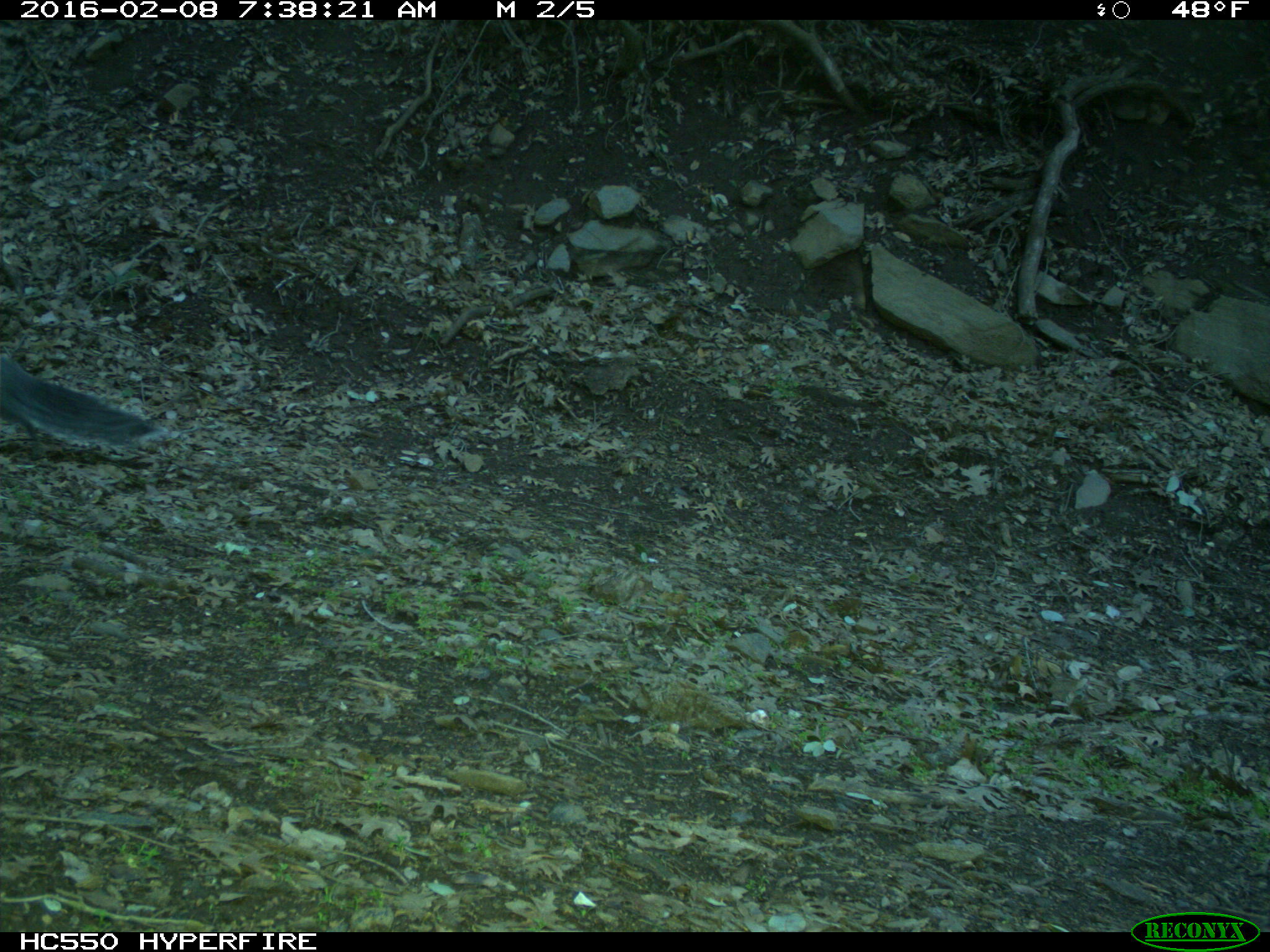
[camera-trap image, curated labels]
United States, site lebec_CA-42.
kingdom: Animalia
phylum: Chordata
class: Mammalia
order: Rodentia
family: Sciuridae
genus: Sciurus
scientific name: Sciurus carolinensis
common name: eastern gray squirrel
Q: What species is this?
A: Sciurus carolinensis (eastern gray squirrel).